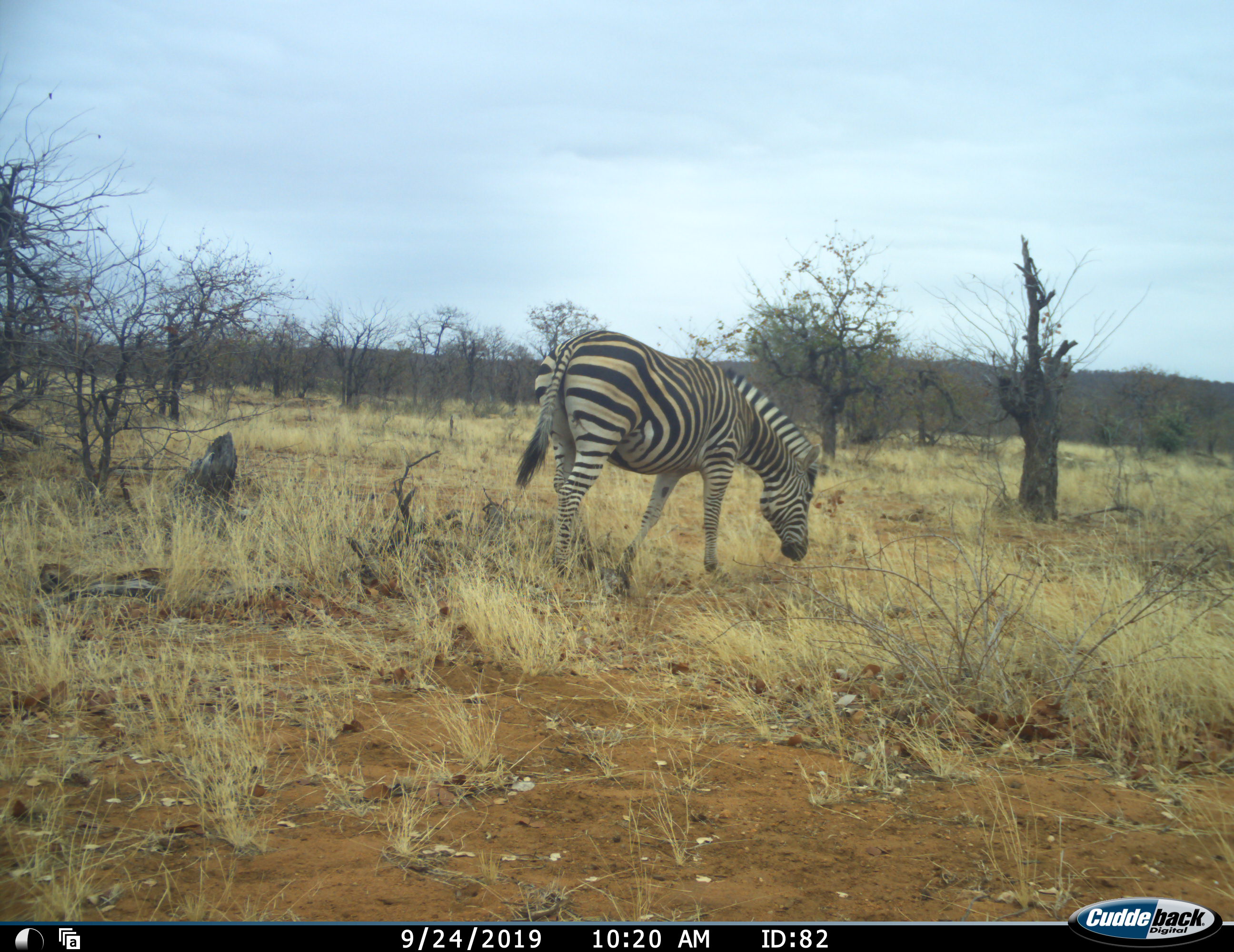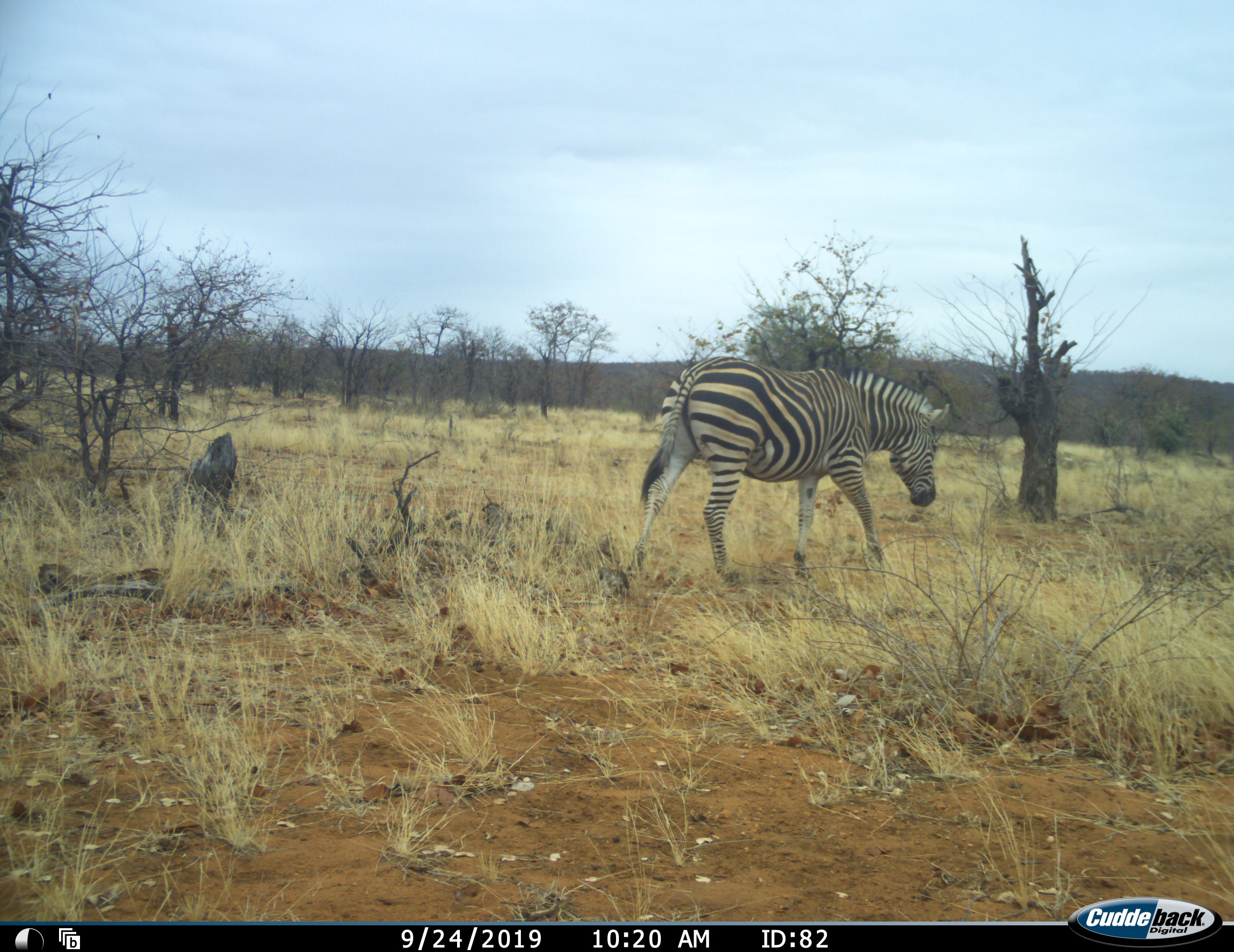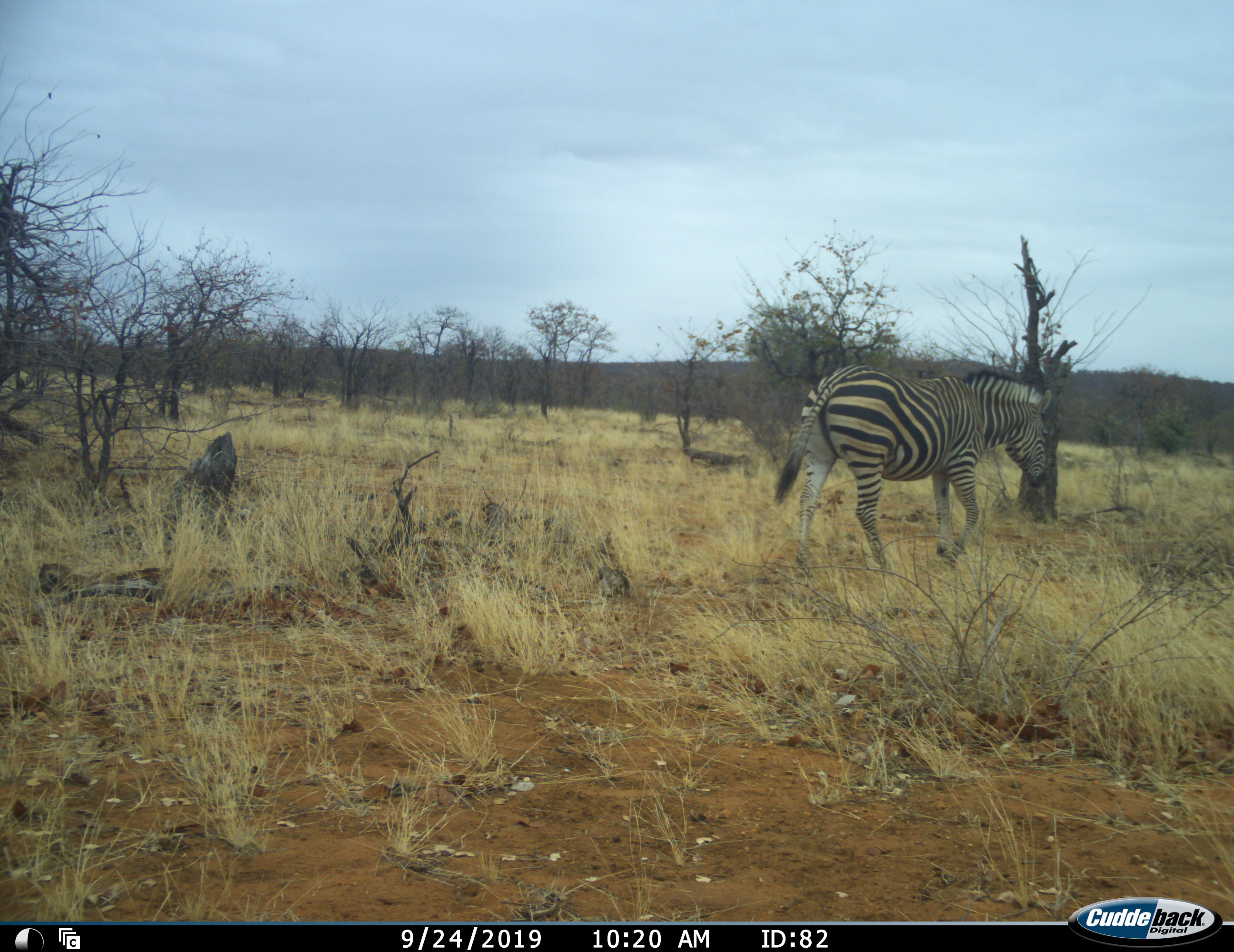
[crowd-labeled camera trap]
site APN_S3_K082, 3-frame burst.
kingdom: Animalia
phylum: Chordata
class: Mammalia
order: Perissodactyla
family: Equidae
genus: Equus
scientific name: Equus quagga burchellii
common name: burchell's zebra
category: zebraburchells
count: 1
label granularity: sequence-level